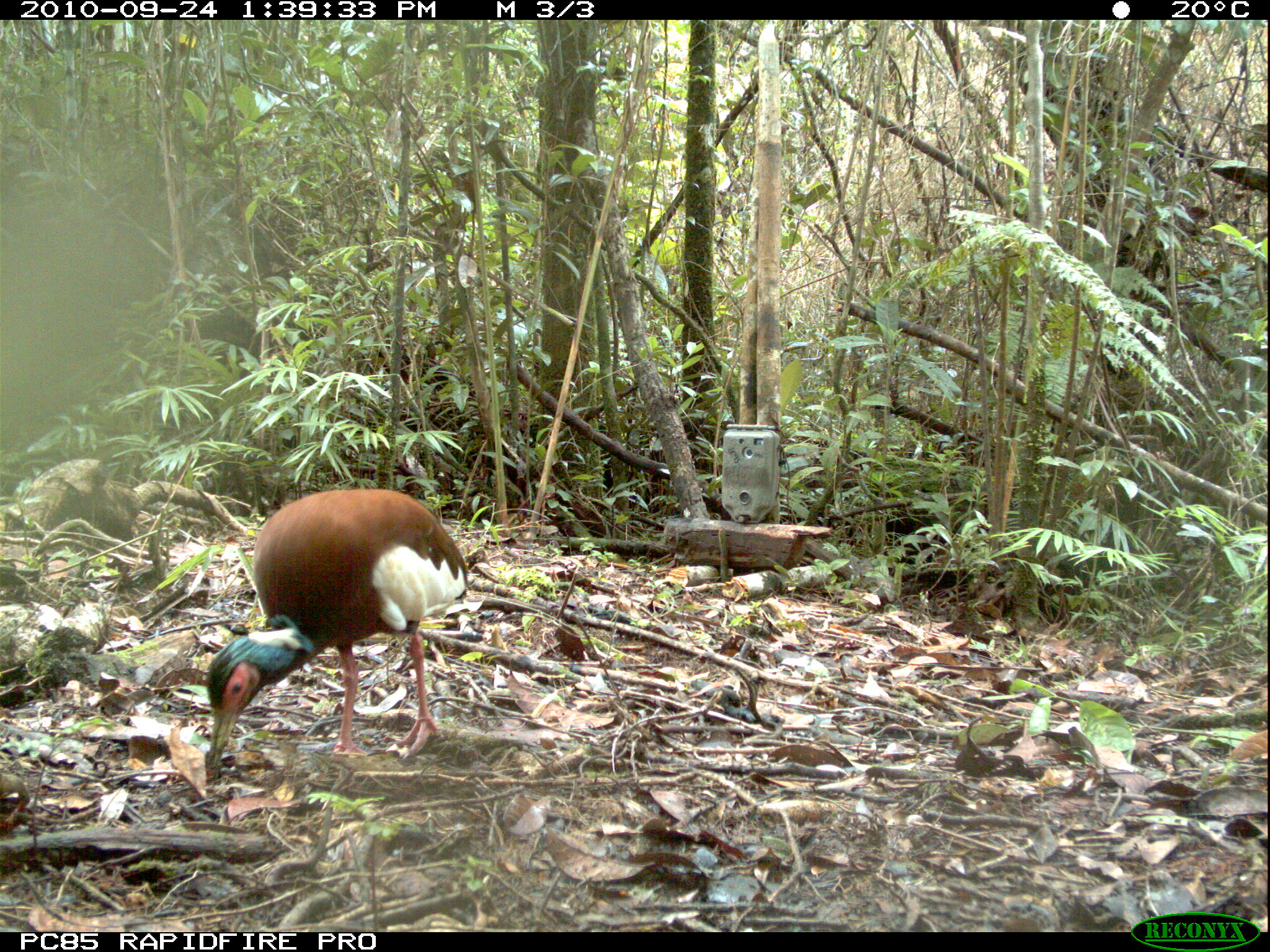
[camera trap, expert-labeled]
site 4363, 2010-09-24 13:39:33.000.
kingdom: Animalia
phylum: Chordata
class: Aves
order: Pelecaniformes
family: Threskiornithidae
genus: Lophotibis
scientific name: Lophotibis cristata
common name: madagascar ibis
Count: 1.